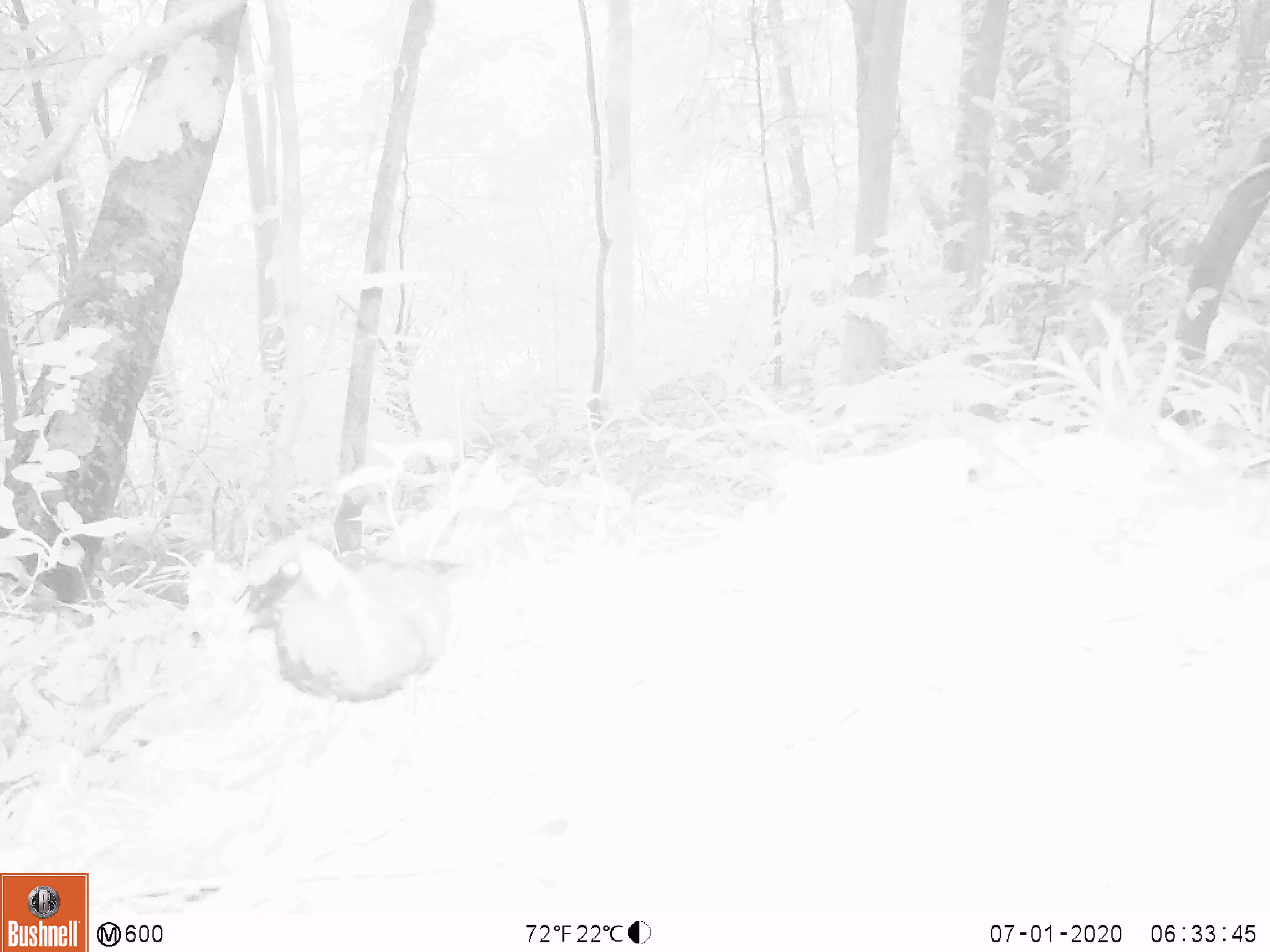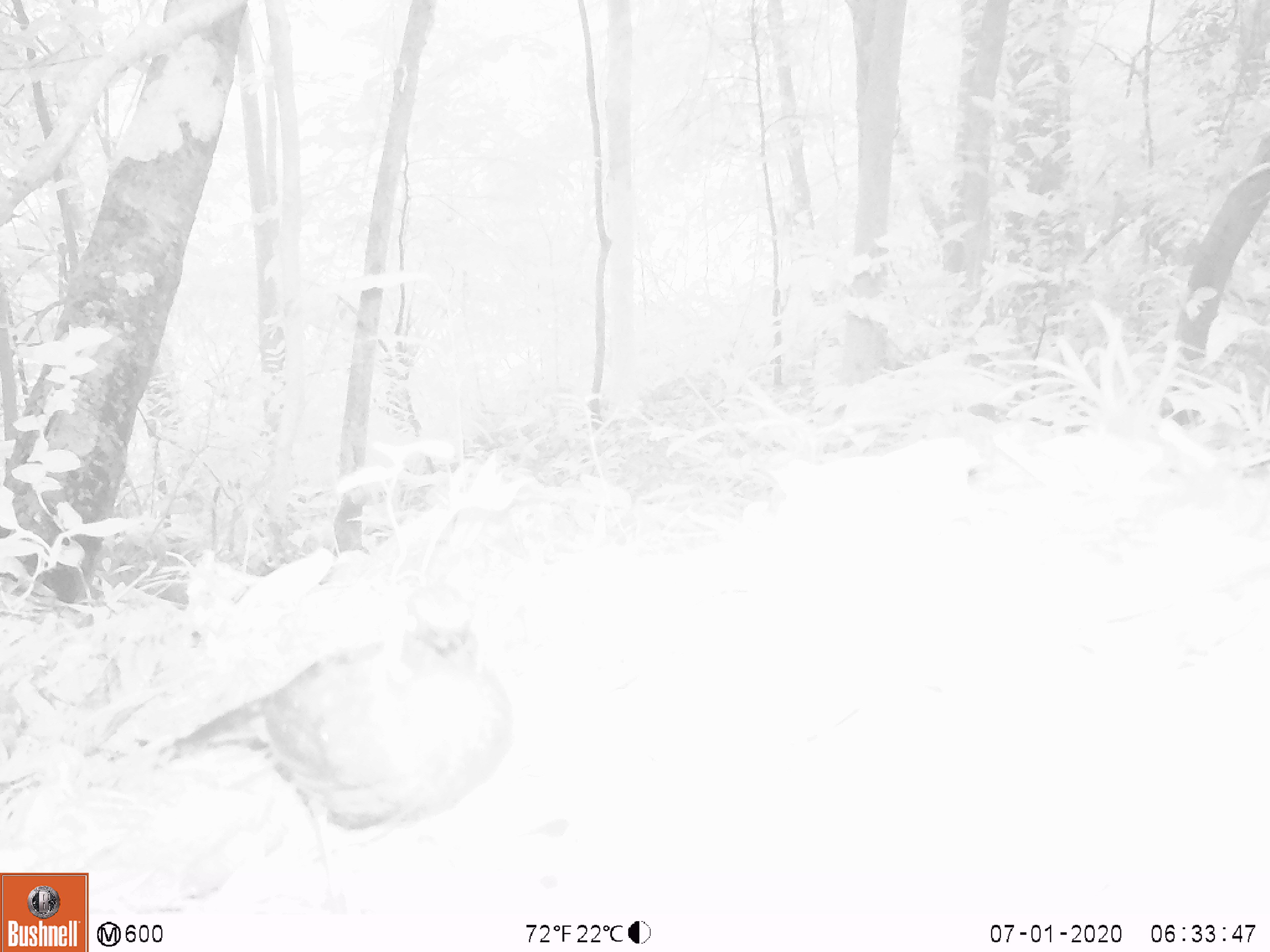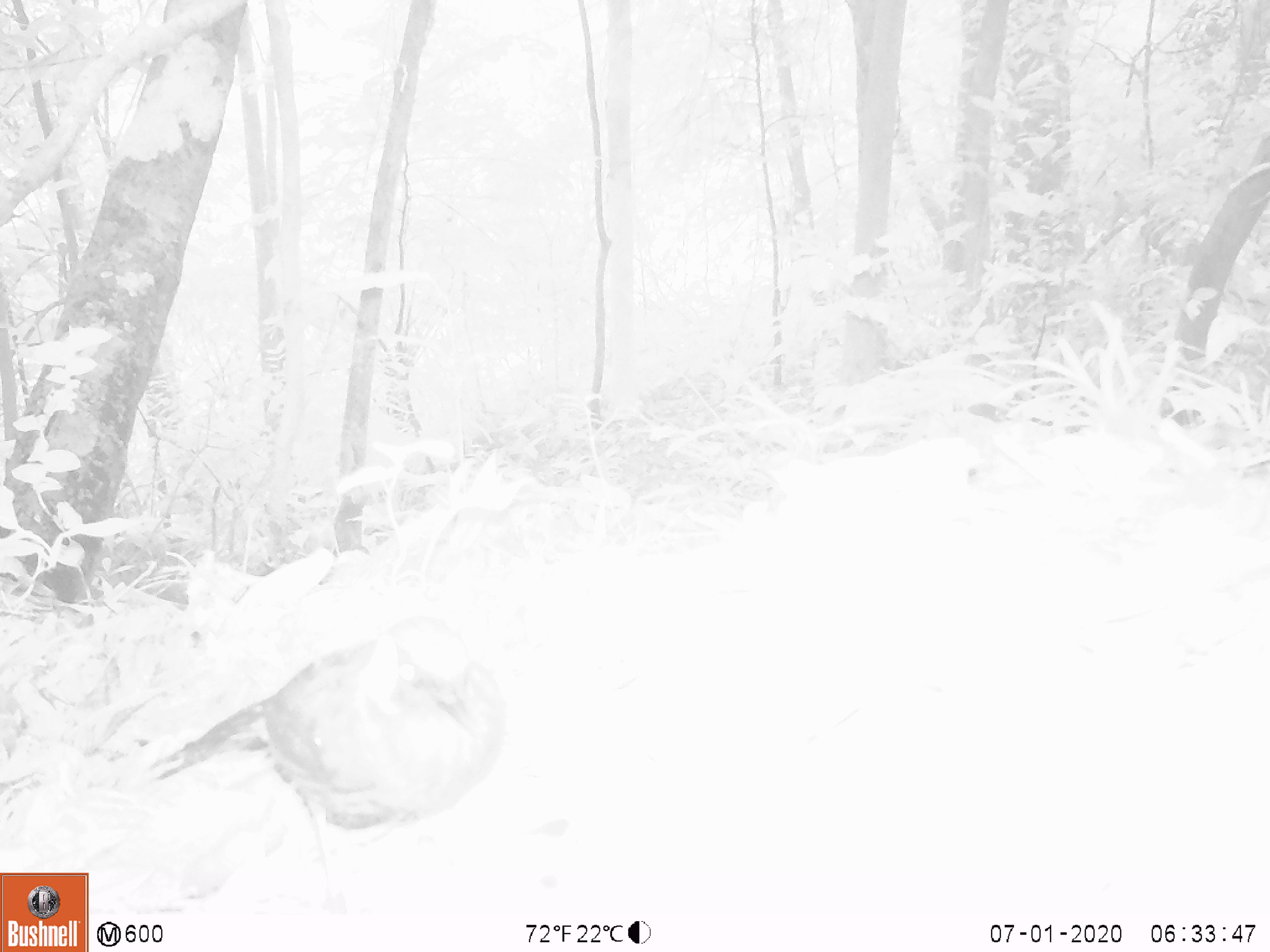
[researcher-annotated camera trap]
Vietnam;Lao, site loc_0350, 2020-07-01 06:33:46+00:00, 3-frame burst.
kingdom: Animalia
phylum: Chordata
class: Aves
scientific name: Aves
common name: bird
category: unidentified bird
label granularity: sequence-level